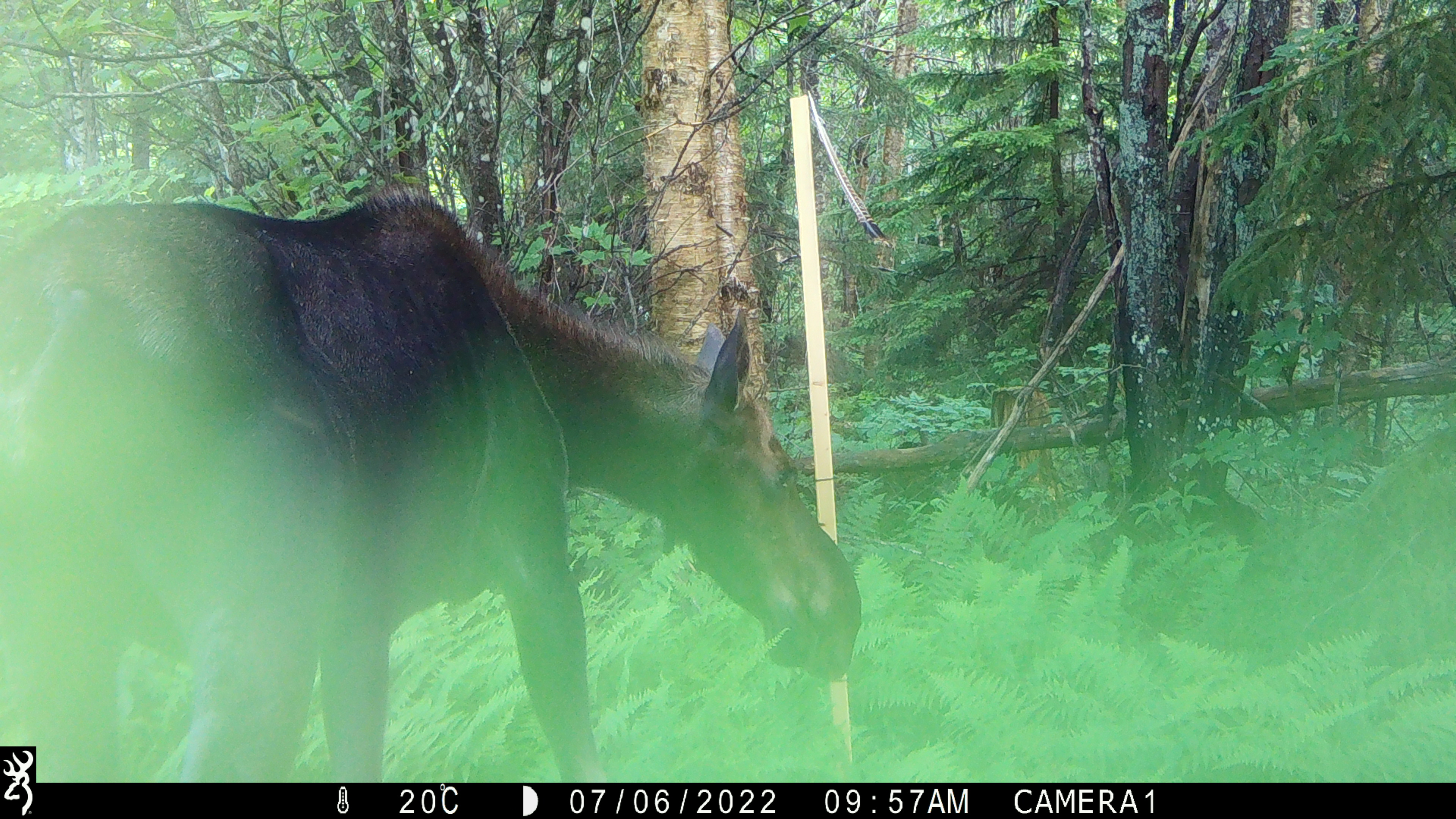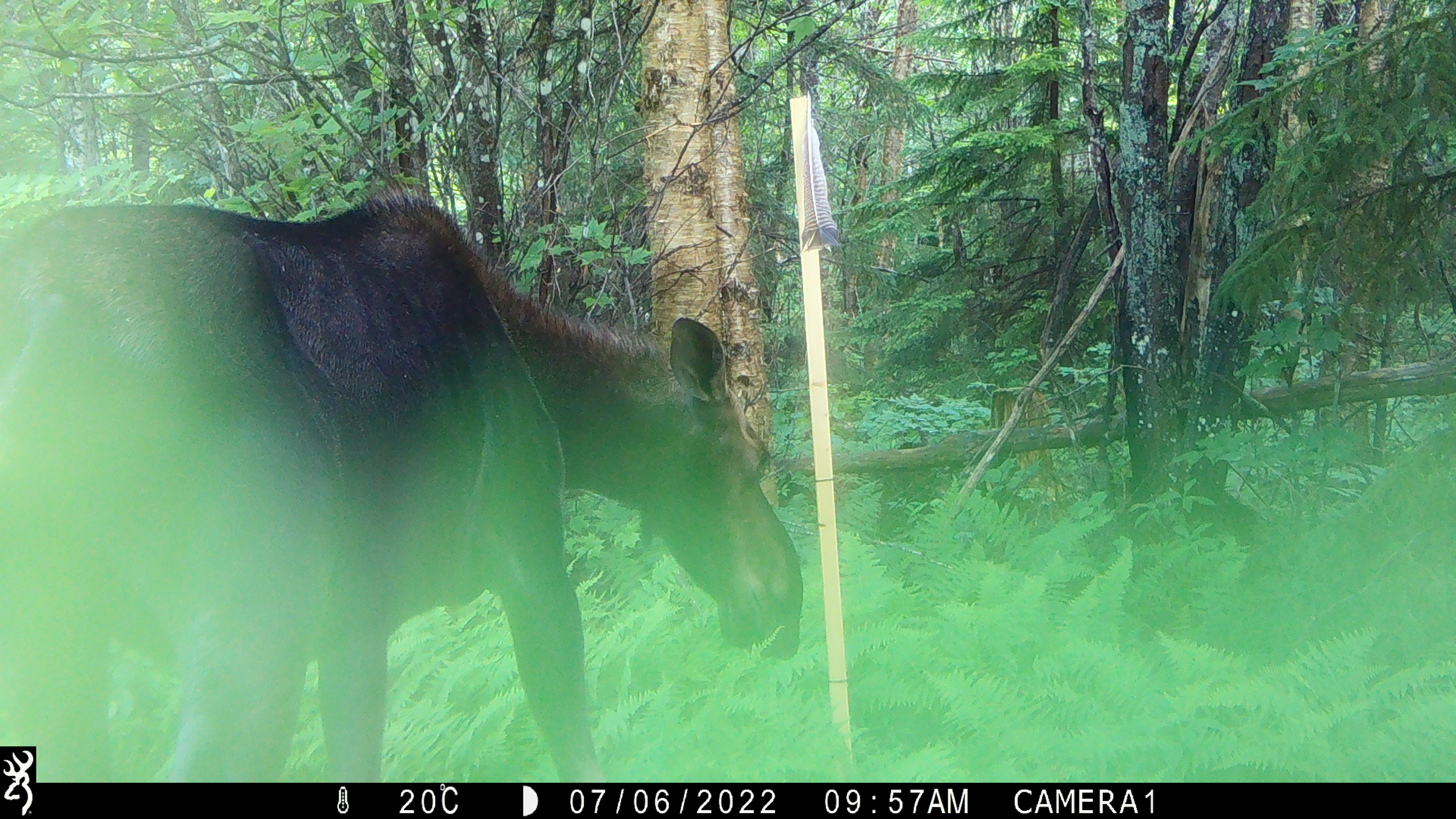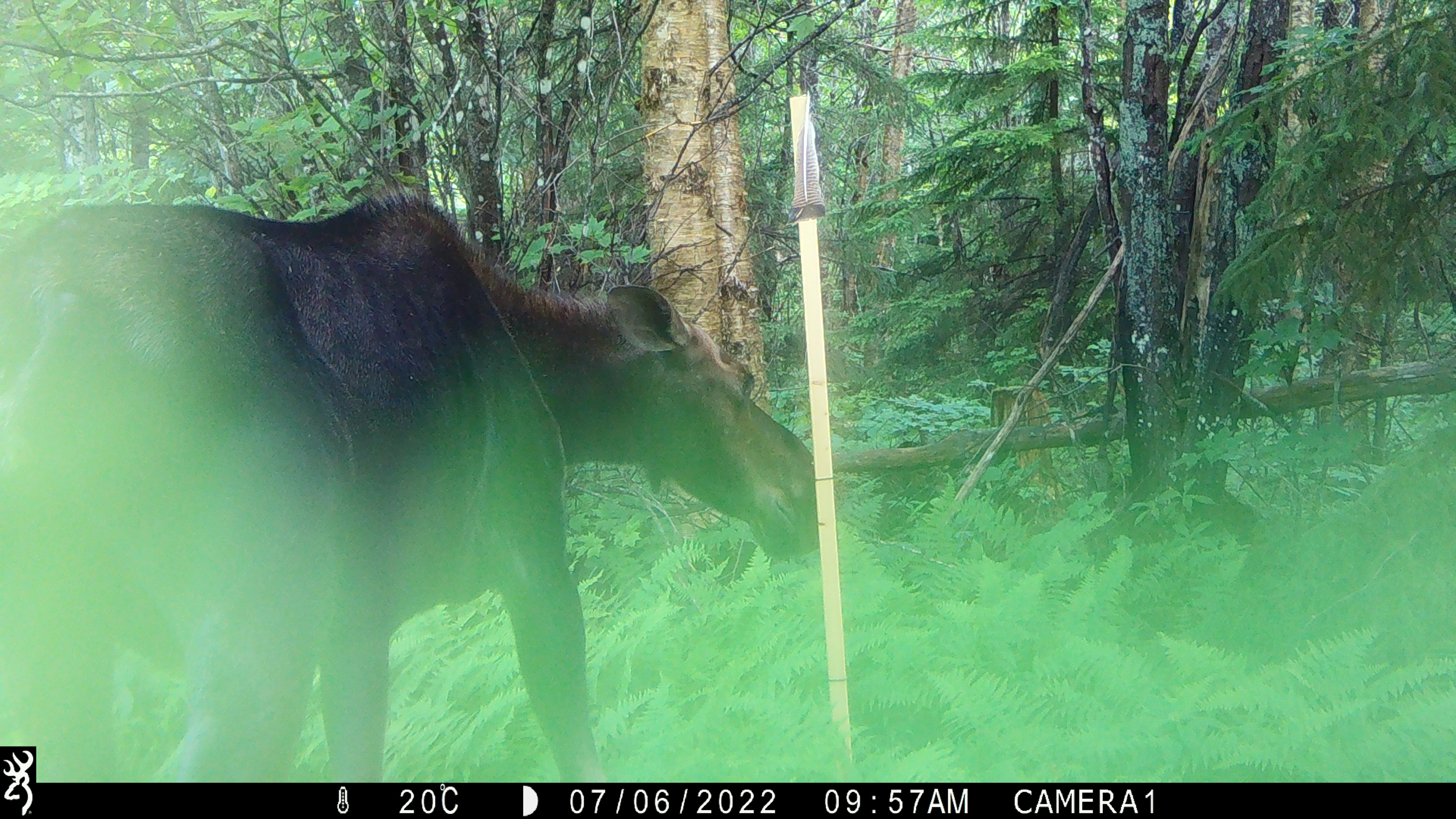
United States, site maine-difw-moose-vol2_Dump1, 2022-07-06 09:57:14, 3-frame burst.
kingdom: Animalia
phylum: Chordata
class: Mammalia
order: Artiodactyla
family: Cervidae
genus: Alces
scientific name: Alces alces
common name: moose